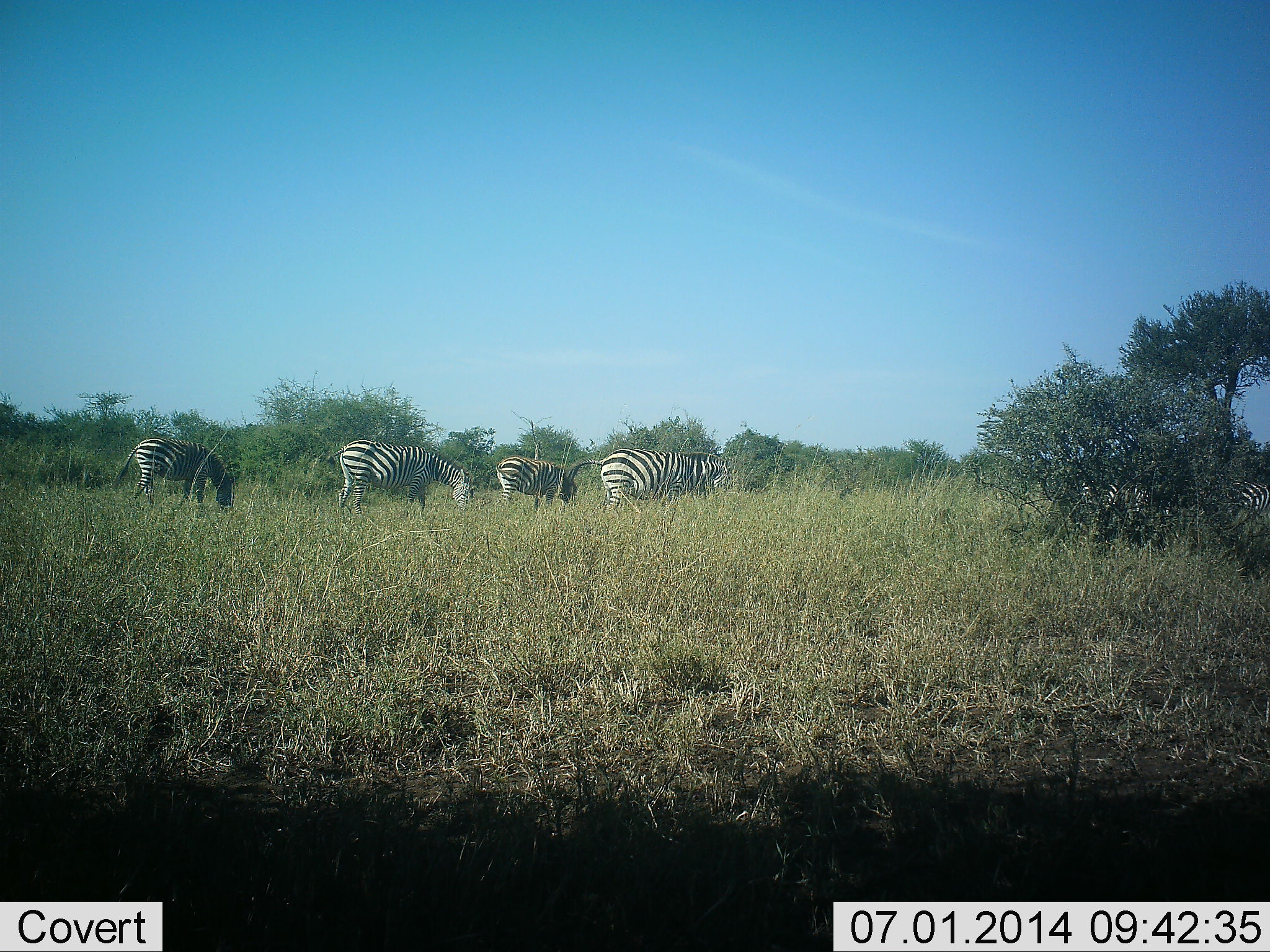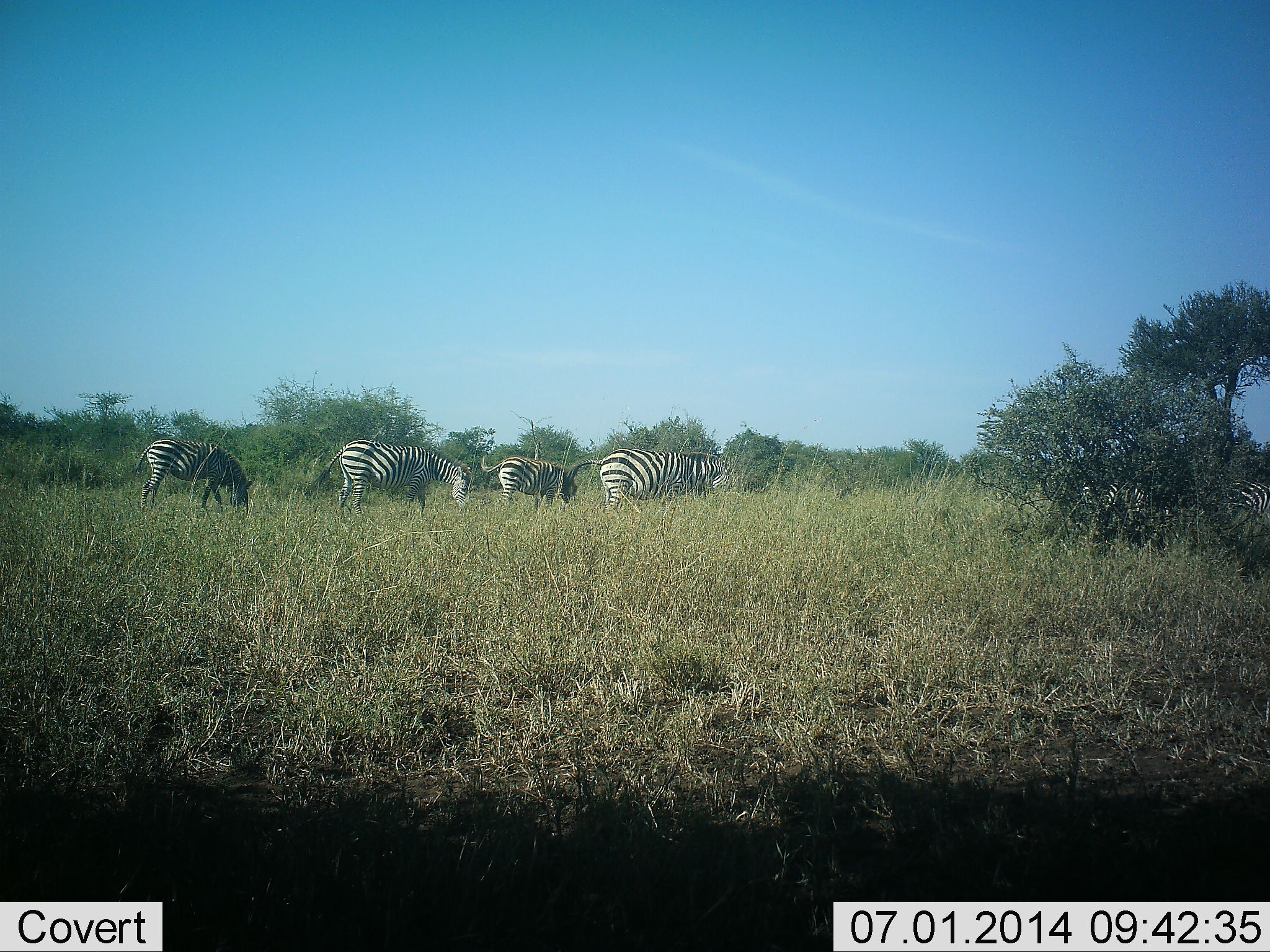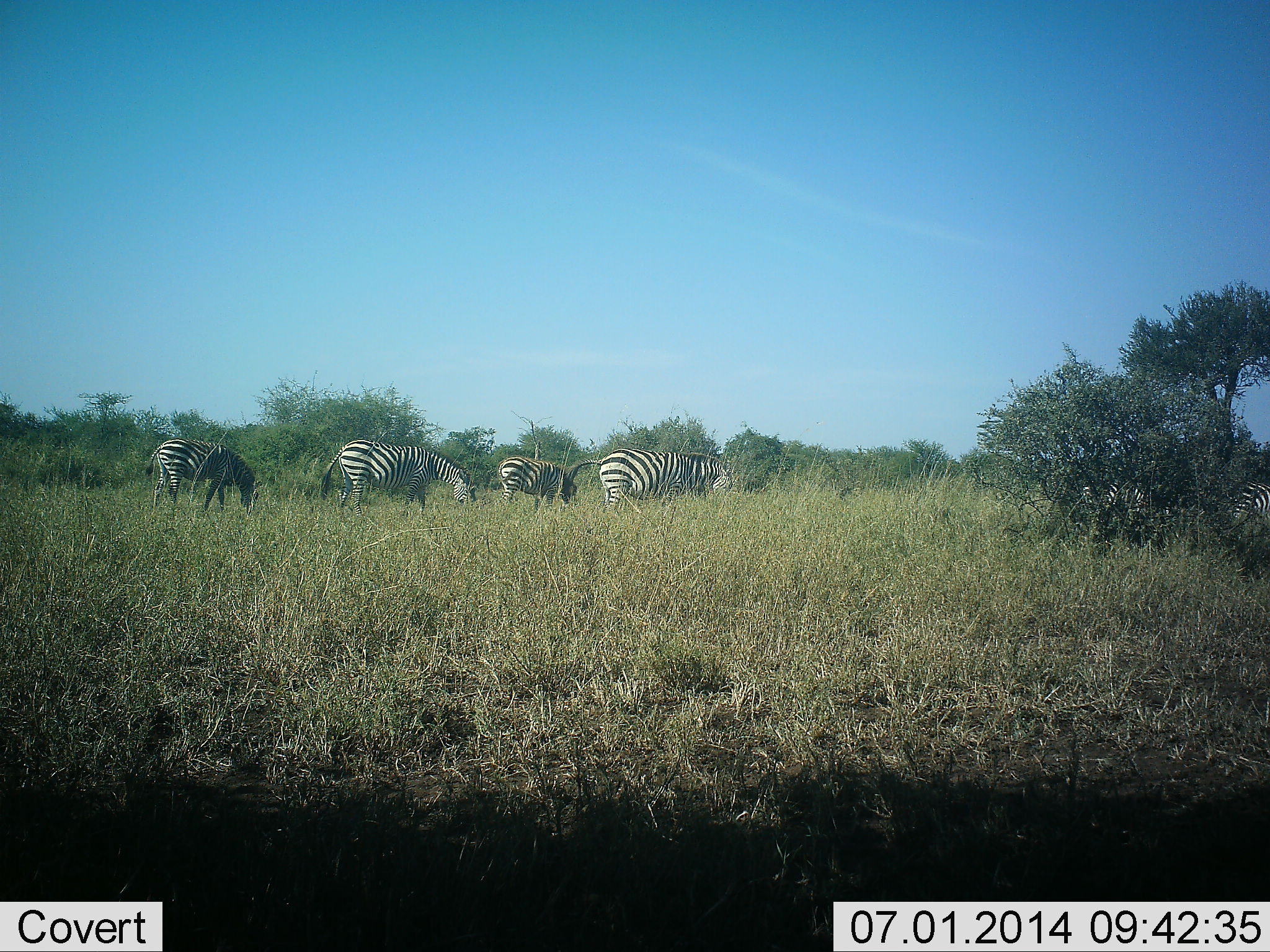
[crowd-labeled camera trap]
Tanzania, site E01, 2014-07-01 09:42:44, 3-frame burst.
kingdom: Animalia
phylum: Chordata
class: Mammalia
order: Perissodactyla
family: Equidae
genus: Equus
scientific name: Equus quagga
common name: plains zebra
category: zebra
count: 5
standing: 20%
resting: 0%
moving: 10%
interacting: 0%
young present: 0%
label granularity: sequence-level